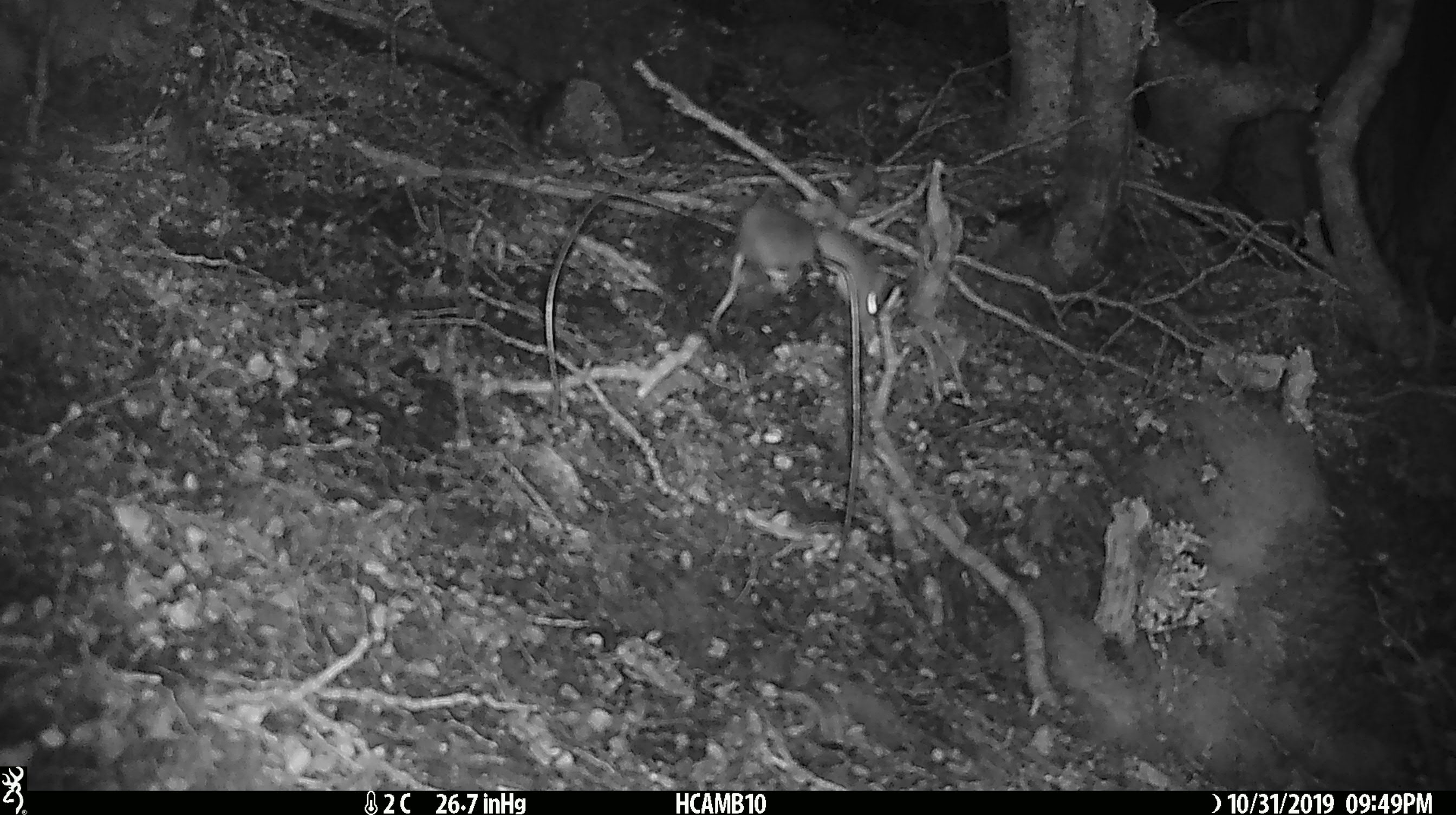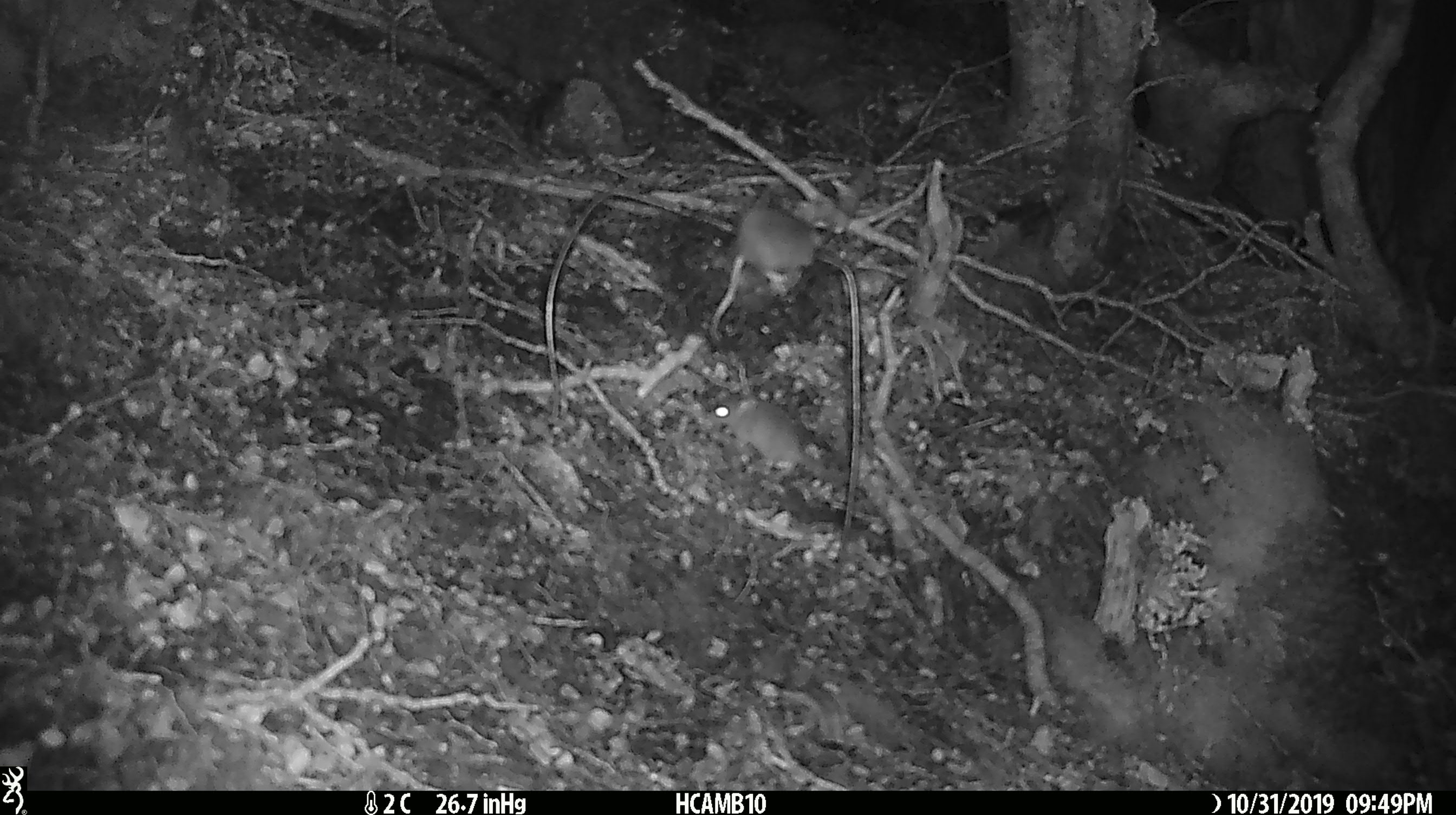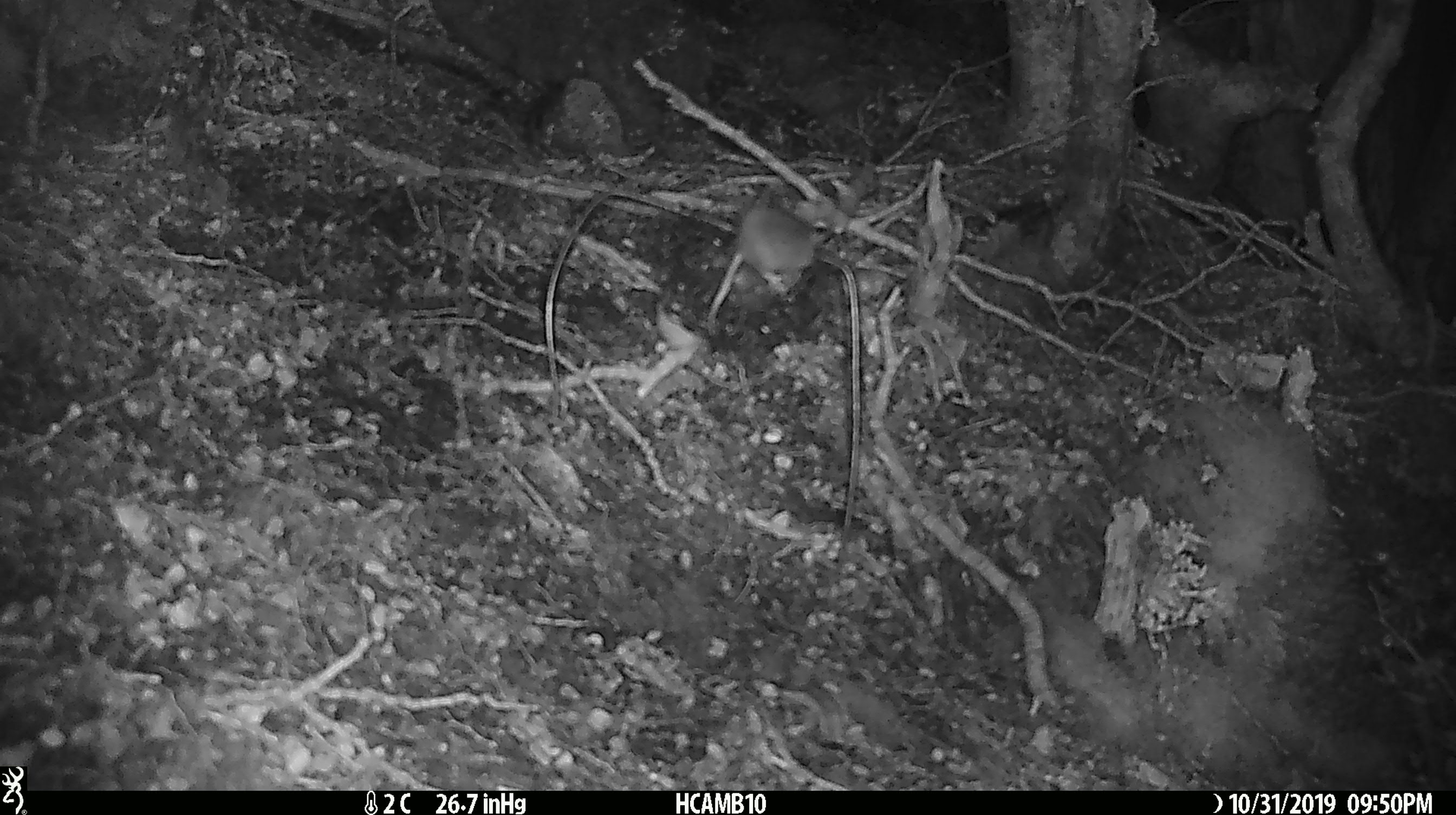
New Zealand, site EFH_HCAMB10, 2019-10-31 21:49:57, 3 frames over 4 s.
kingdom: Animalia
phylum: Chordata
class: Mammalia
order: Rodentia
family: Muridae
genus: Mus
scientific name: Mus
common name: mouse